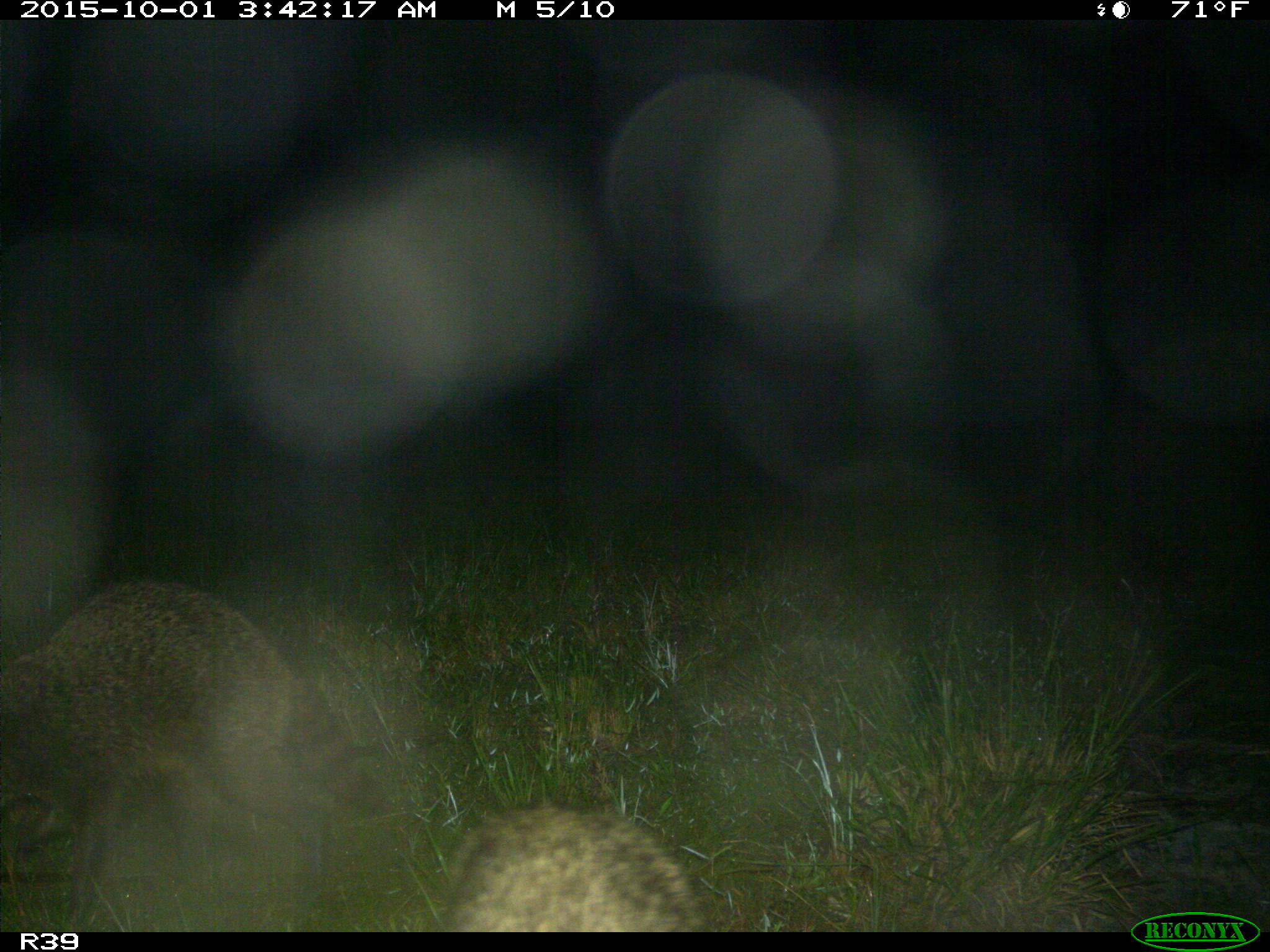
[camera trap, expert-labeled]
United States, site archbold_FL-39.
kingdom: Animalia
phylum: Chordata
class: Mammalia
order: Carnivora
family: Procyonidae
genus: Procyon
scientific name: Procyon lotor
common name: common raccoon